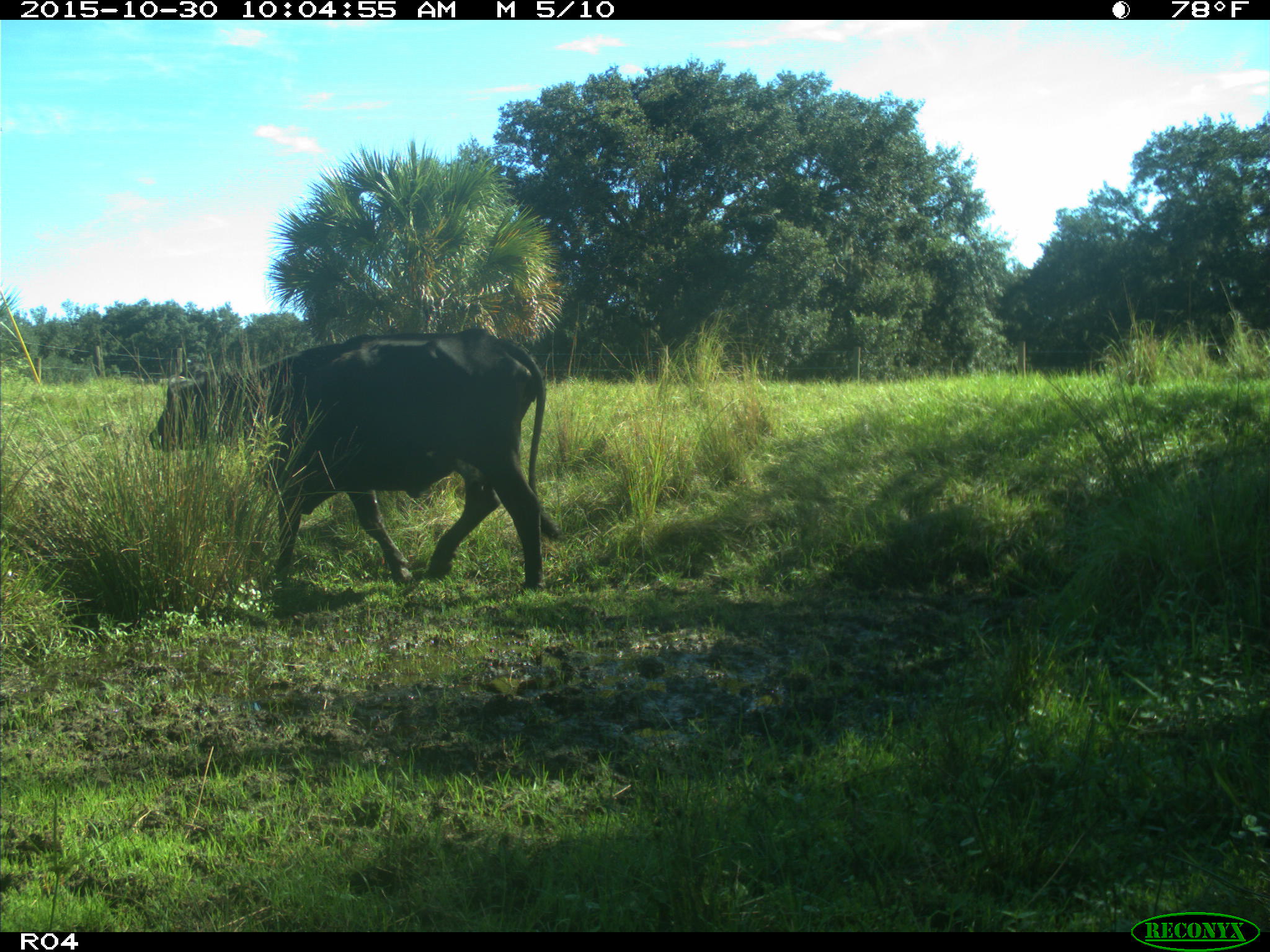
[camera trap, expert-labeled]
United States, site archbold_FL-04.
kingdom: Animalia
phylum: Chordata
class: Mammalia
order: Artiodactyla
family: Bovidae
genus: Bos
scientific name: Bos taurus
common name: domestic cow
Bos taurus (domestic cow).